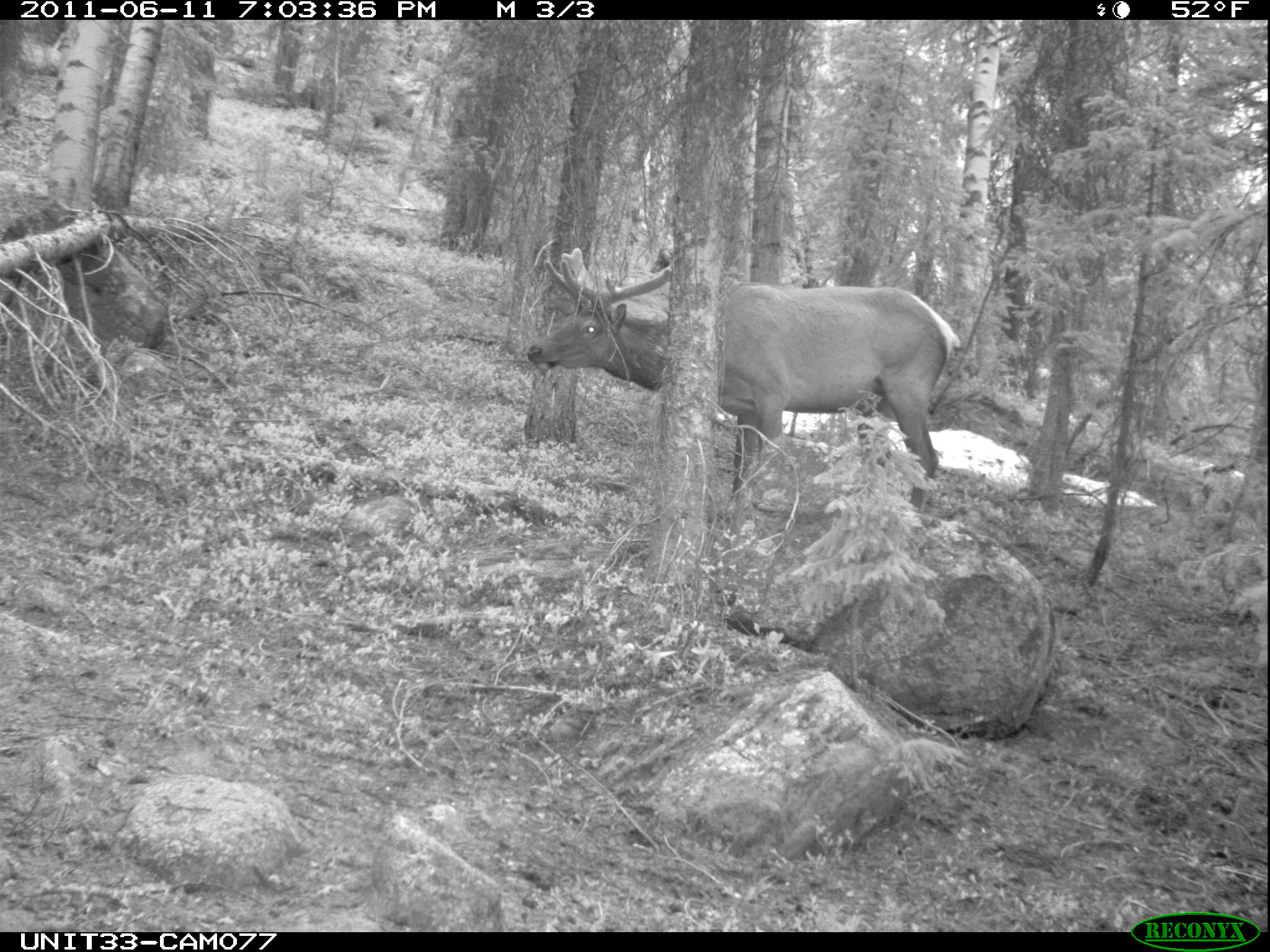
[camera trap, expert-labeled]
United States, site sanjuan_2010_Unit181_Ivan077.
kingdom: Animalia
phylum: Chordata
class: Mammalia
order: Artiodactyla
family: Cervidae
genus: Cervus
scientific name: Cervus elaphus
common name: red deer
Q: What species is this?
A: Cervus elaphus (red deer).